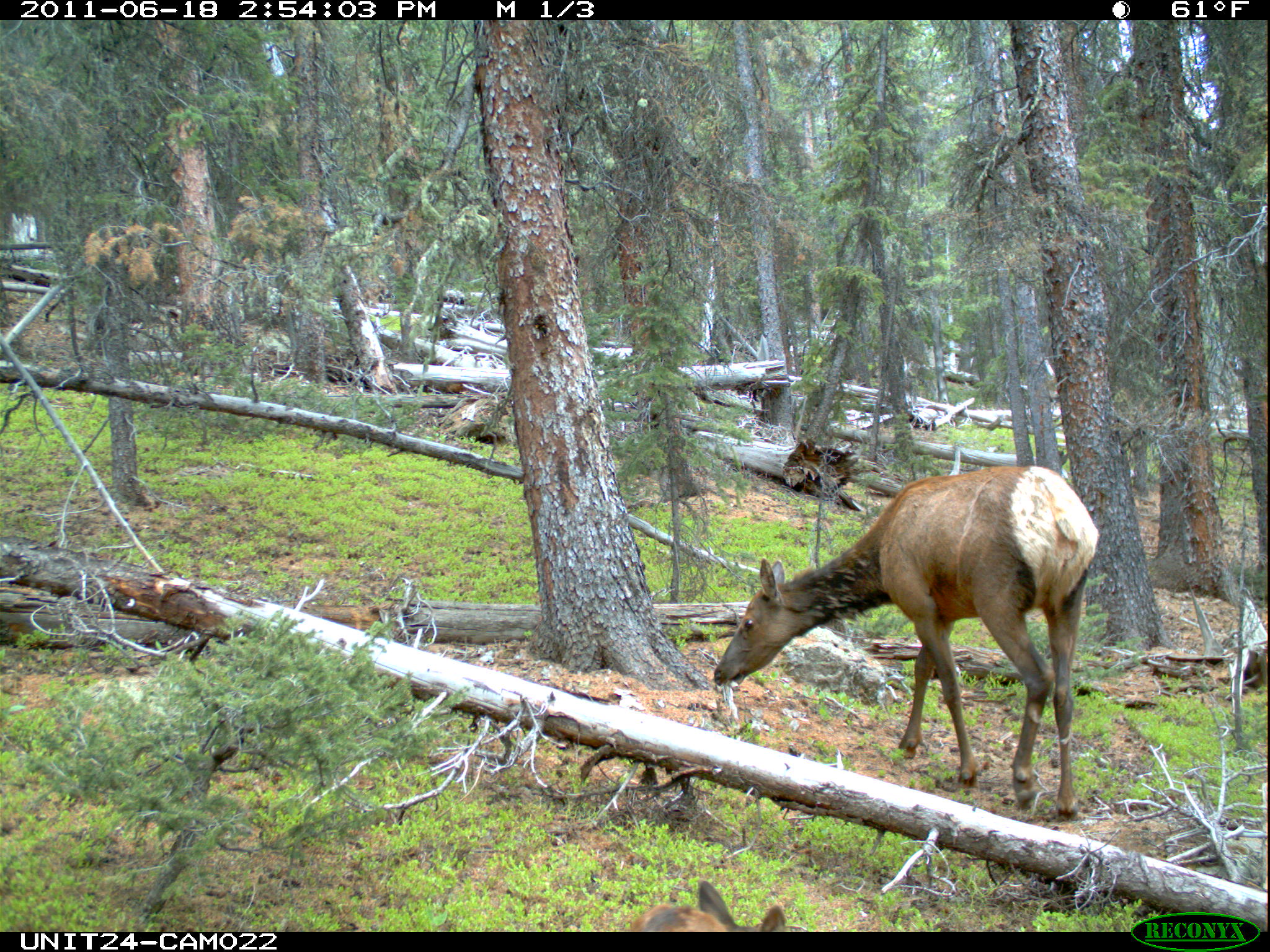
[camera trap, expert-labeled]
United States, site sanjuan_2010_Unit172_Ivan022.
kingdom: Animalia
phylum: Chordata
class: Mammalia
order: Artiodactyla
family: Cervidae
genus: Cervus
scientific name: Cervus elaphus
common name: red deer